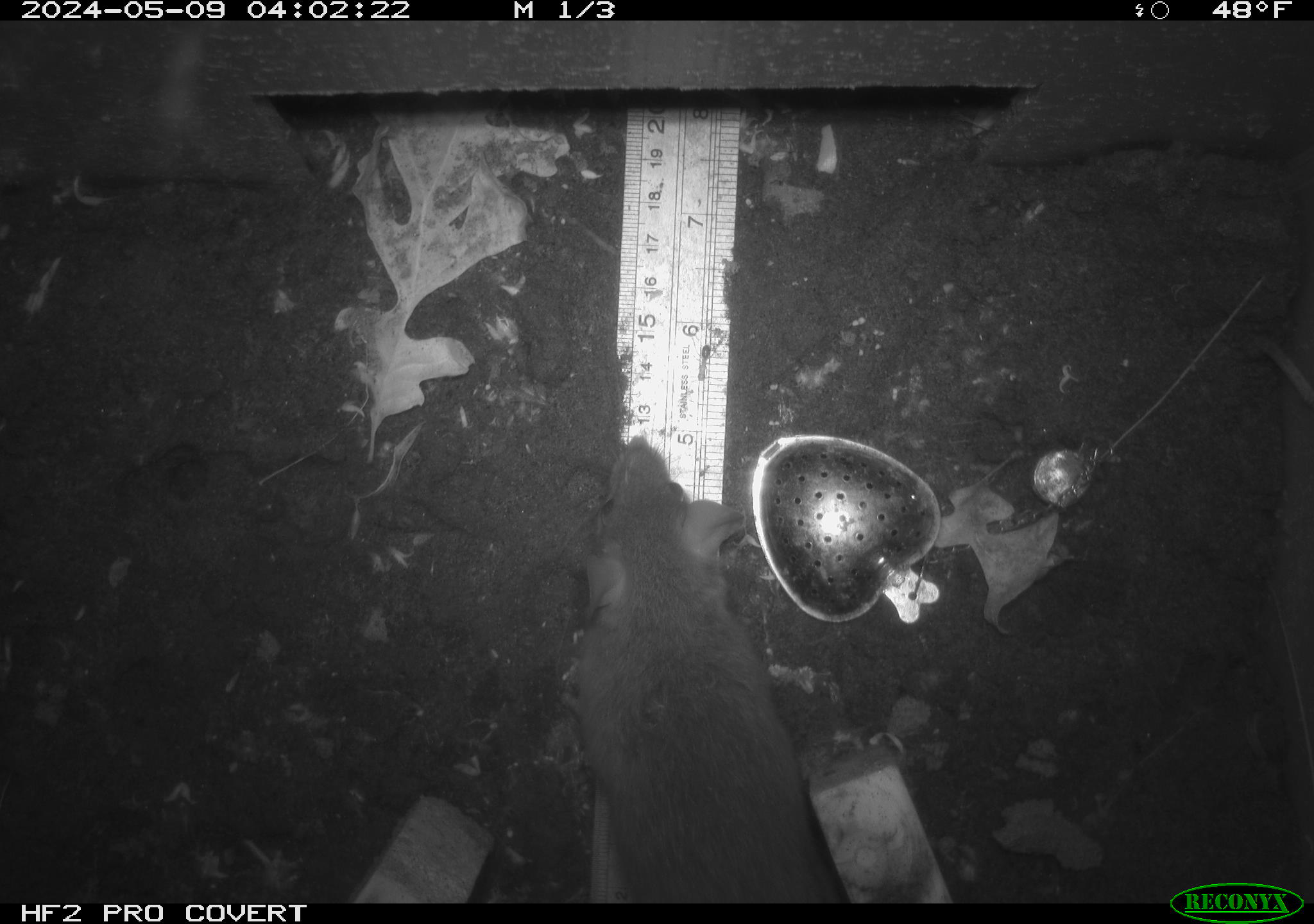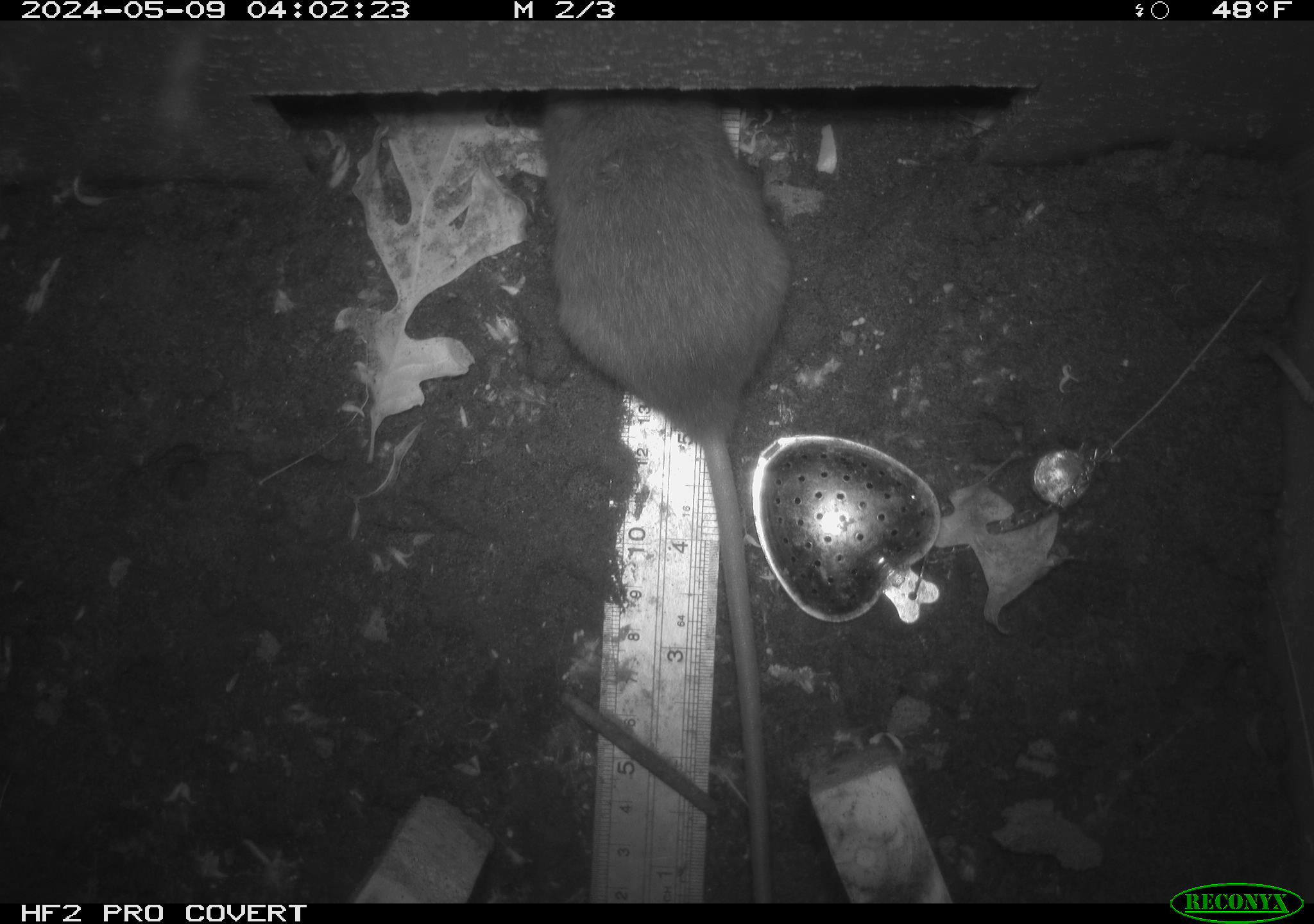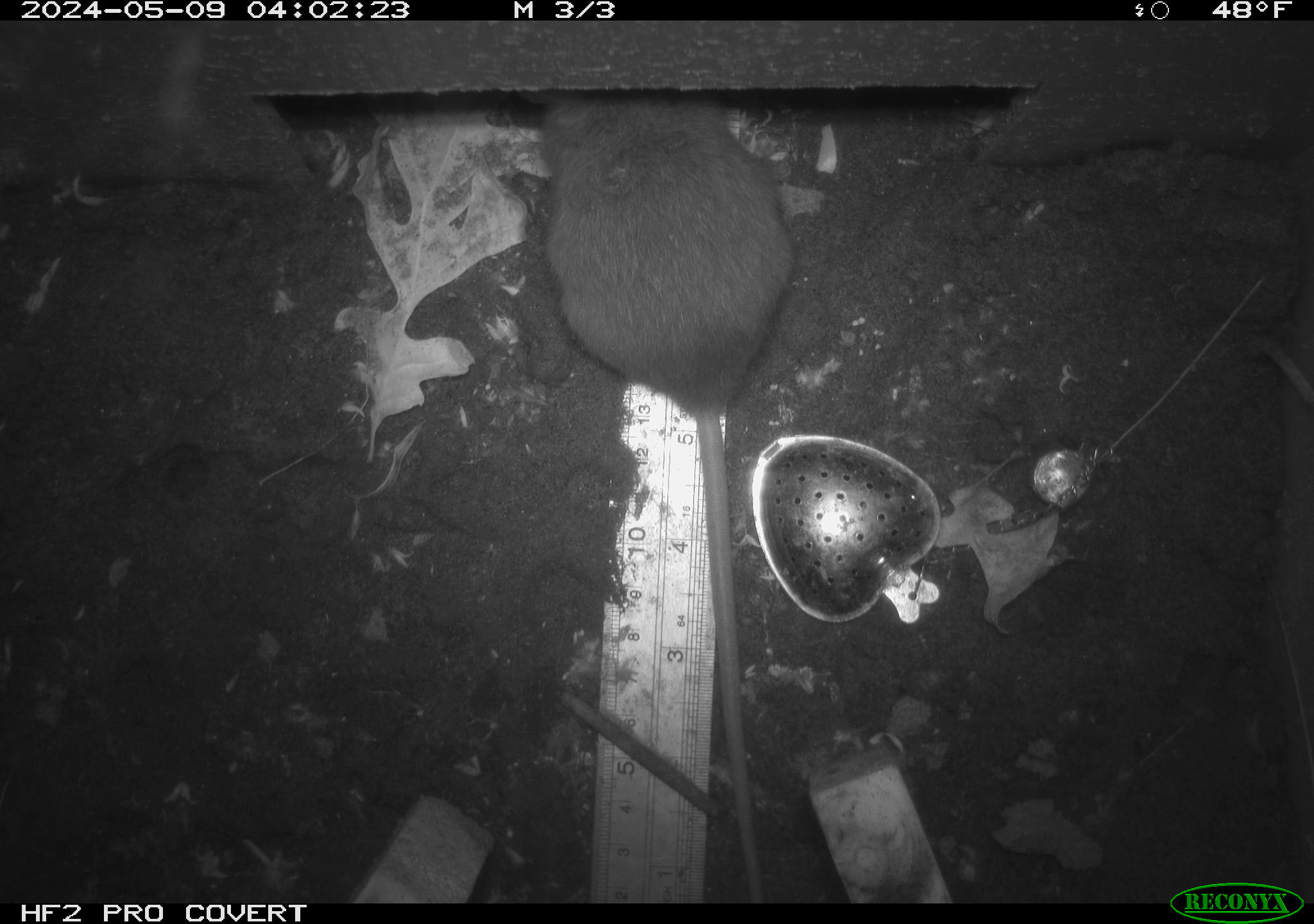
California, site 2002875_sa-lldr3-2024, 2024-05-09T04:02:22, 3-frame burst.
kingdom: Animalia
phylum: Chordata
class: Mammalia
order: Rodentia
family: Muridae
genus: Rattus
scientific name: Rattus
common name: rat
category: rattus species